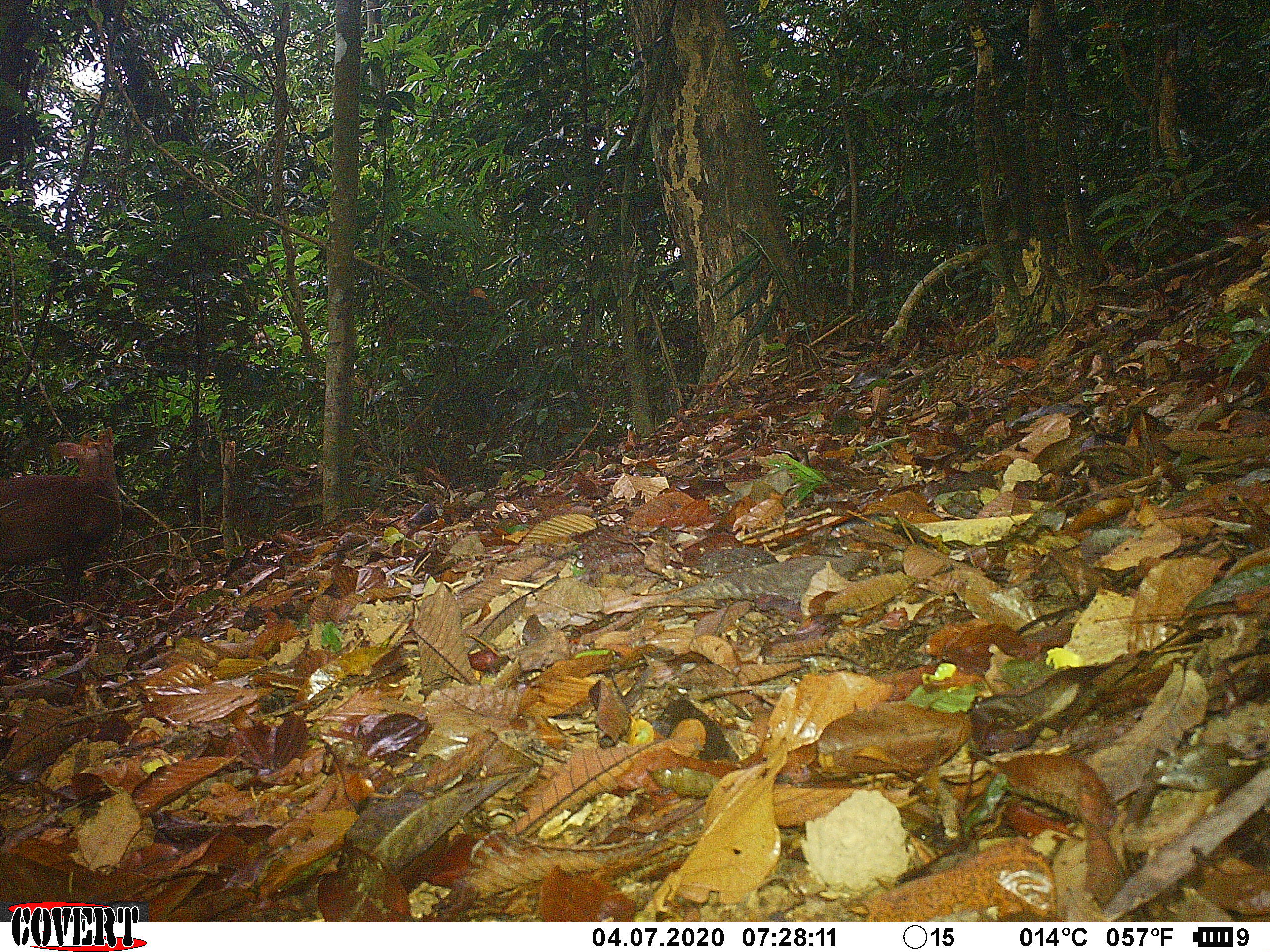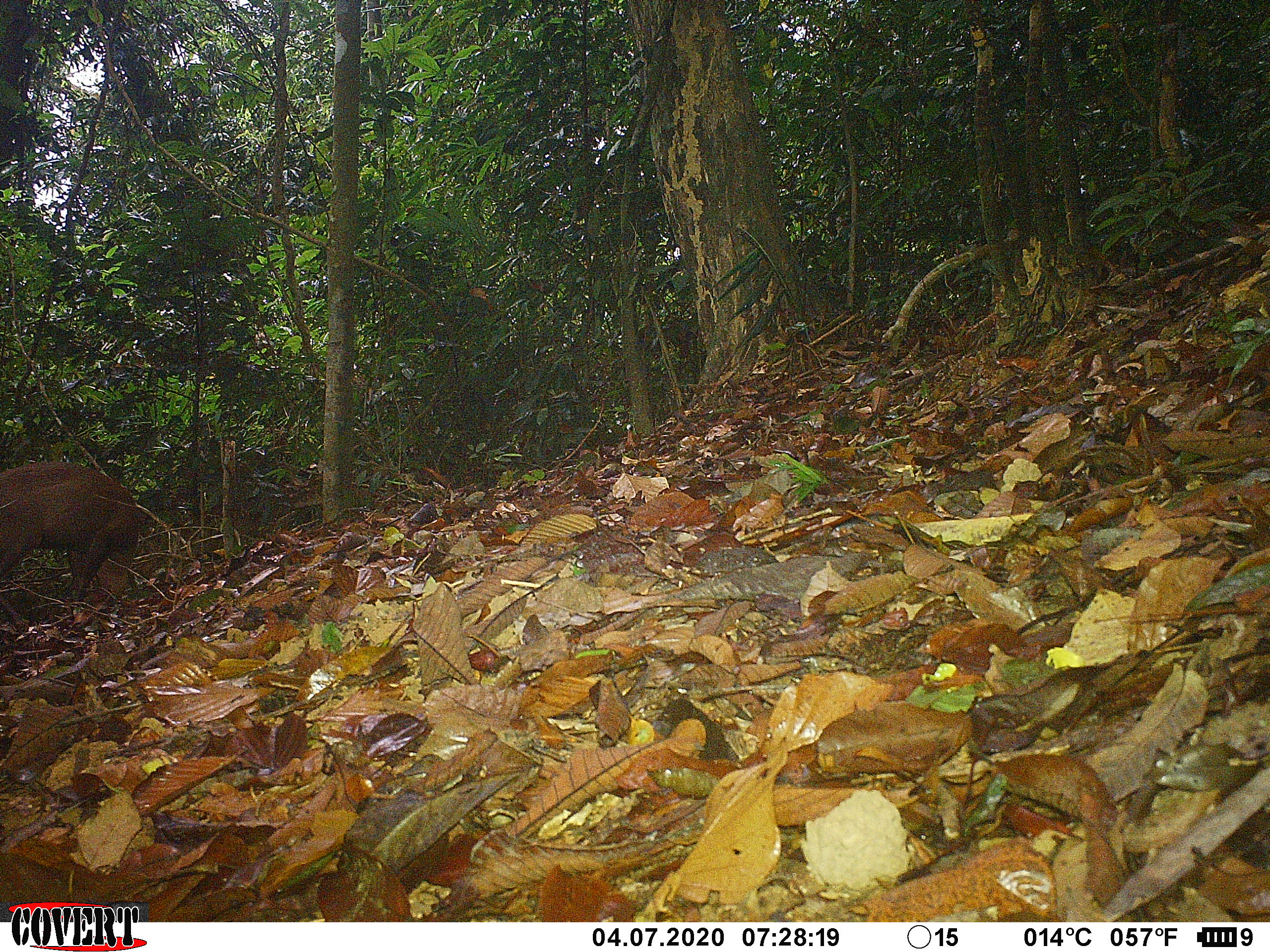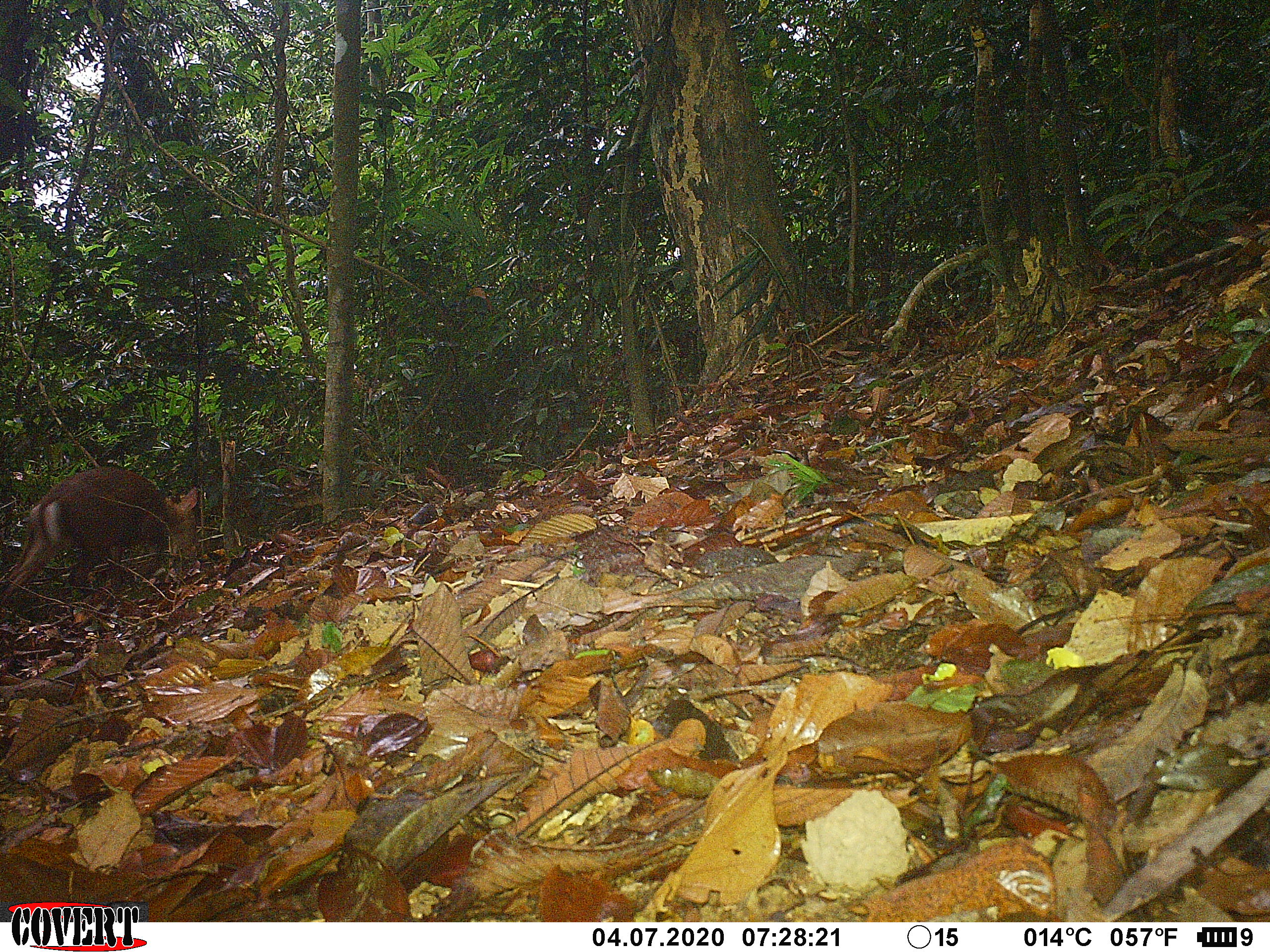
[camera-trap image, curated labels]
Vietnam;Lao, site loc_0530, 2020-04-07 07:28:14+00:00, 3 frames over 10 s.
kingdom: Animalia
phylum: Chordata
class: Mammalia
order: Artiodactyla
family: Cervidae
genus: Muntiacus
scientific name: Muntiacus rooseveltorum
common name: roosevelt's muntjac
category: roosevelts muntjac group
Roosevelts muntjac group (roosevelt's muntjac) (Muntiacus rooseveltorum). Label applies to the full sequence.